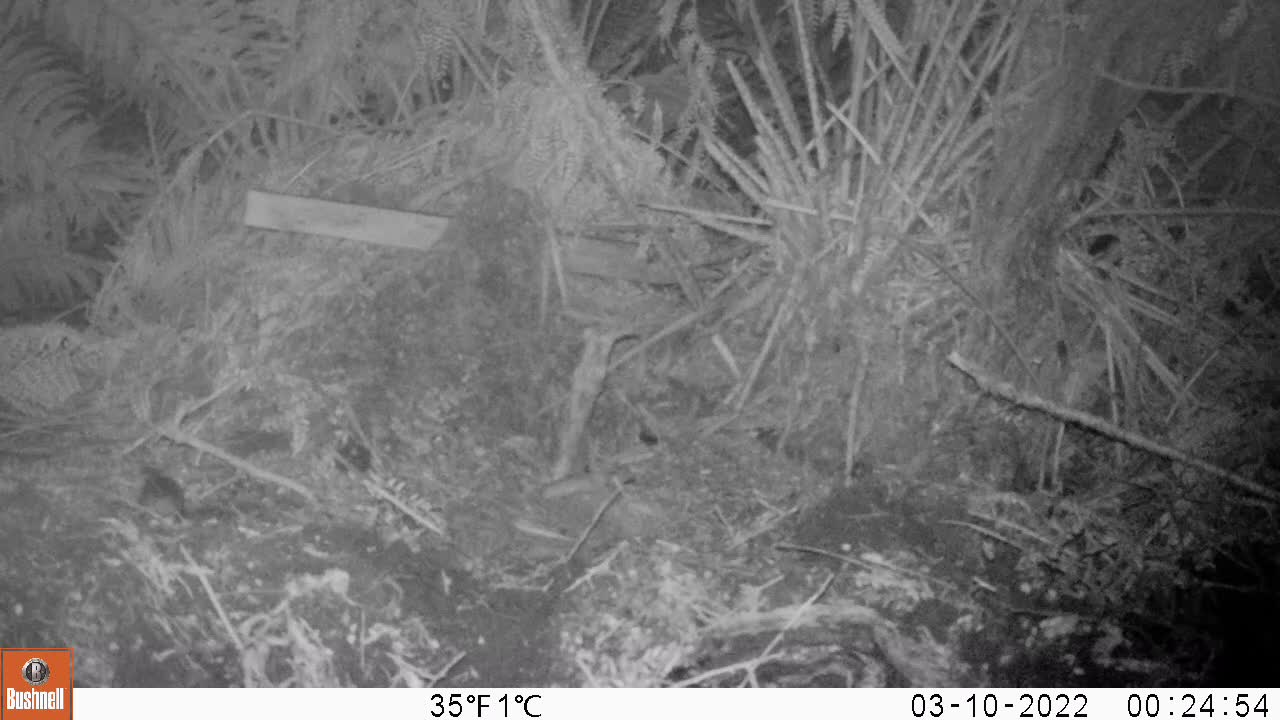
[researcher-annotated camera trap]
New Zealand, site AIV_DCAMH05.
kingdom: Animalia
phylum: Chordata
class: Mammalia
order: Rodentia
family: Muridae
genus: Mus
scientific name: Mus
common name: mouse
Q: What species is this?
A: Mouse (Mus).